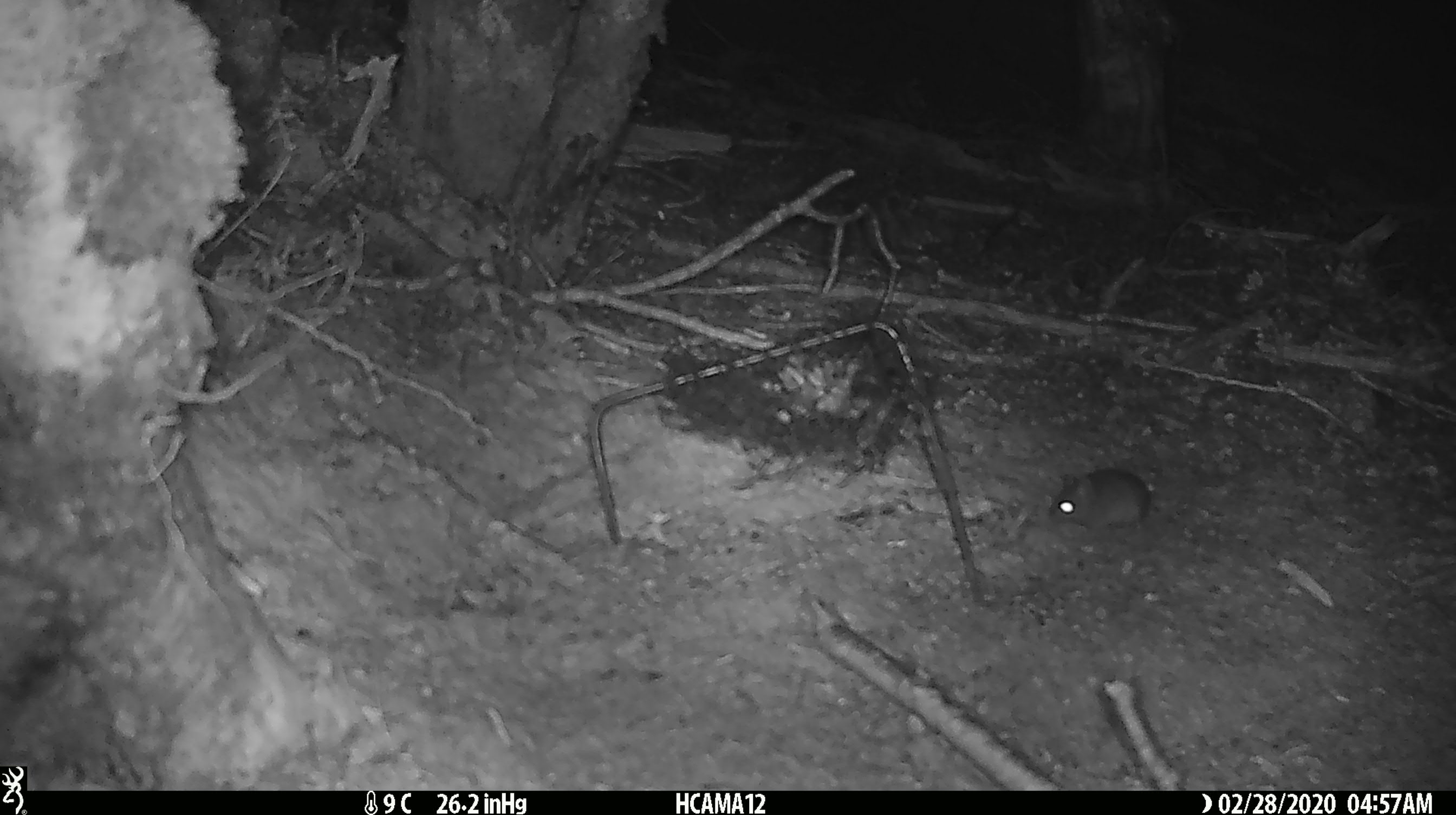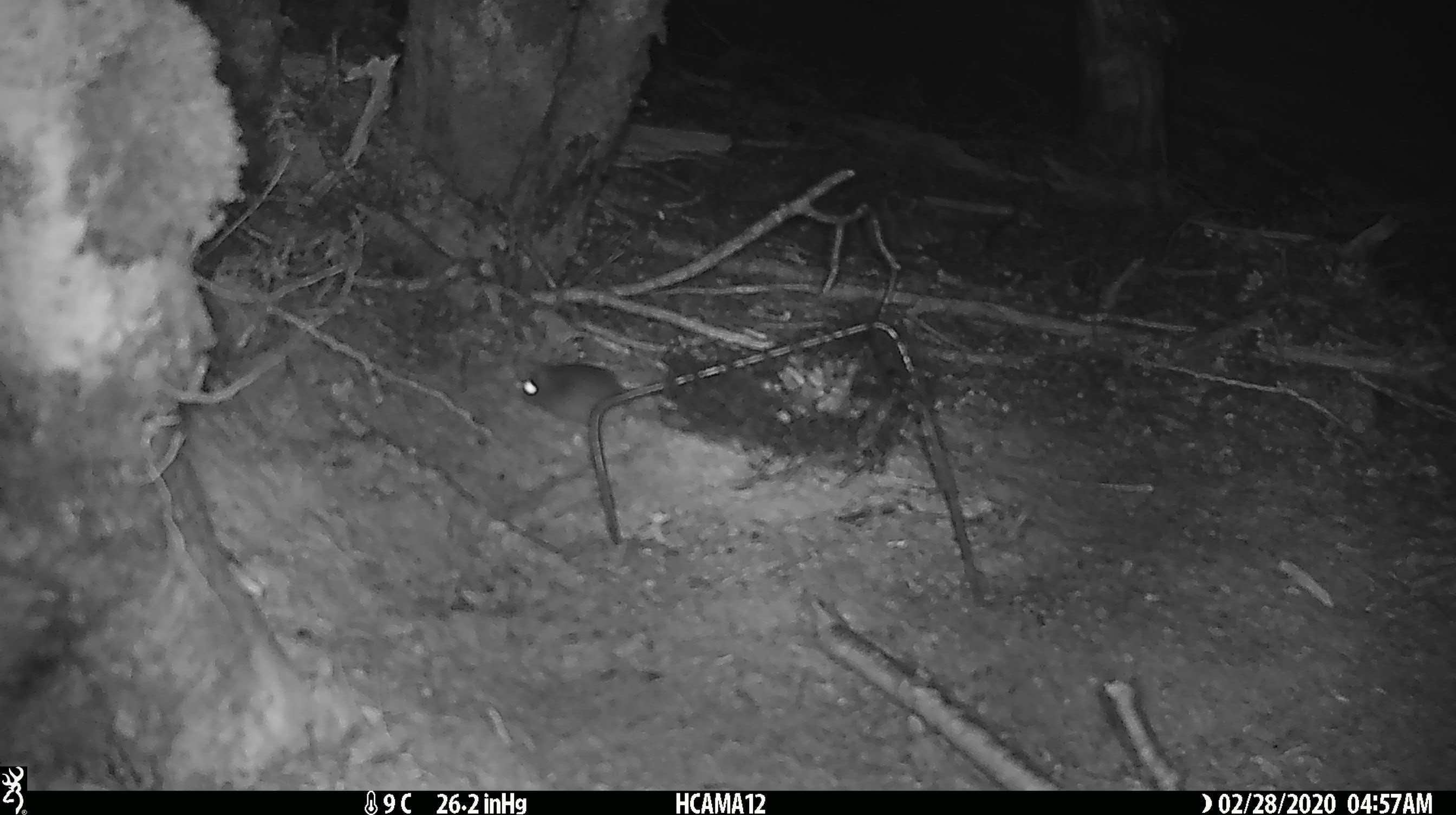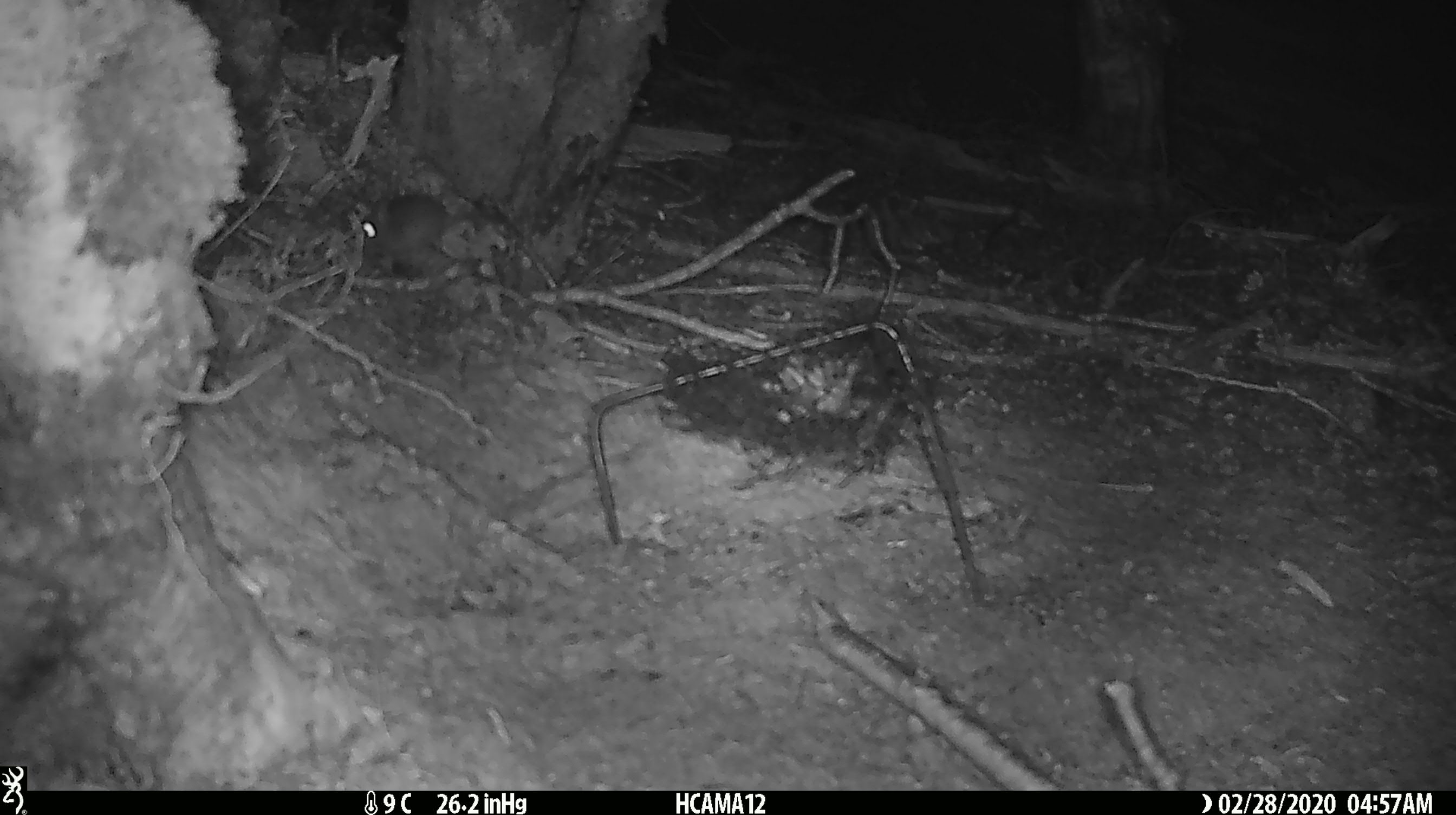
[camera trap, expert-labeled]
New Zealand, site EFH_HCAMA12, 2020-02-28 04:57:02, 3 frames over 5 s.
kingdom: Animalia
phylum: Chordata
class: Mammalia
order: Rodentia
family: Muridae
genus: Mus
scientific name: Mus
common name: mouse